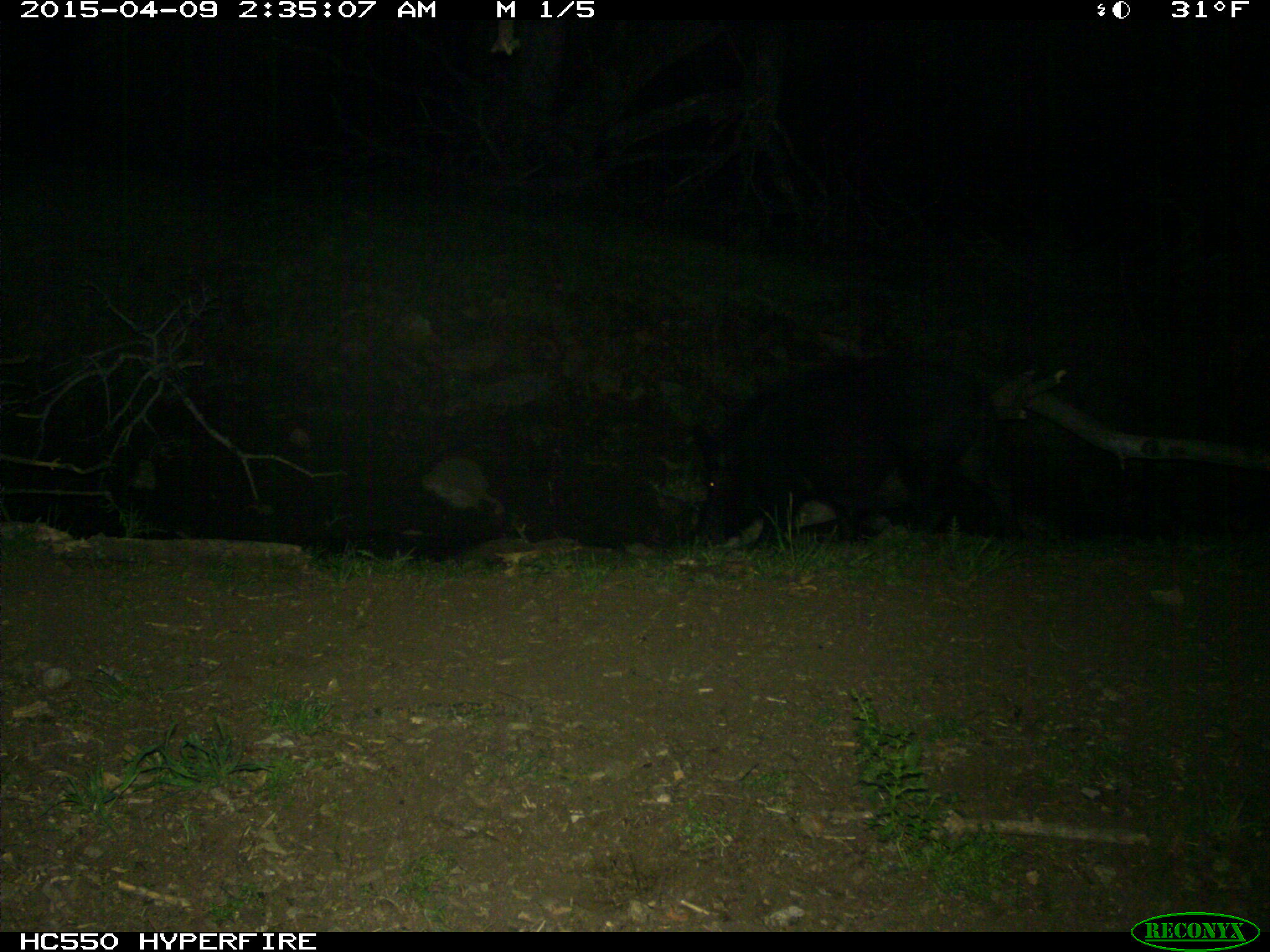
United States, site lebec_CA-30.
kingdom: Animalia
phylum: Chordata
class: Mammalia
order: Artiodactyla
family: Suidae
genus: Sus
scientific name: Sus scrofa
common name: wild boar